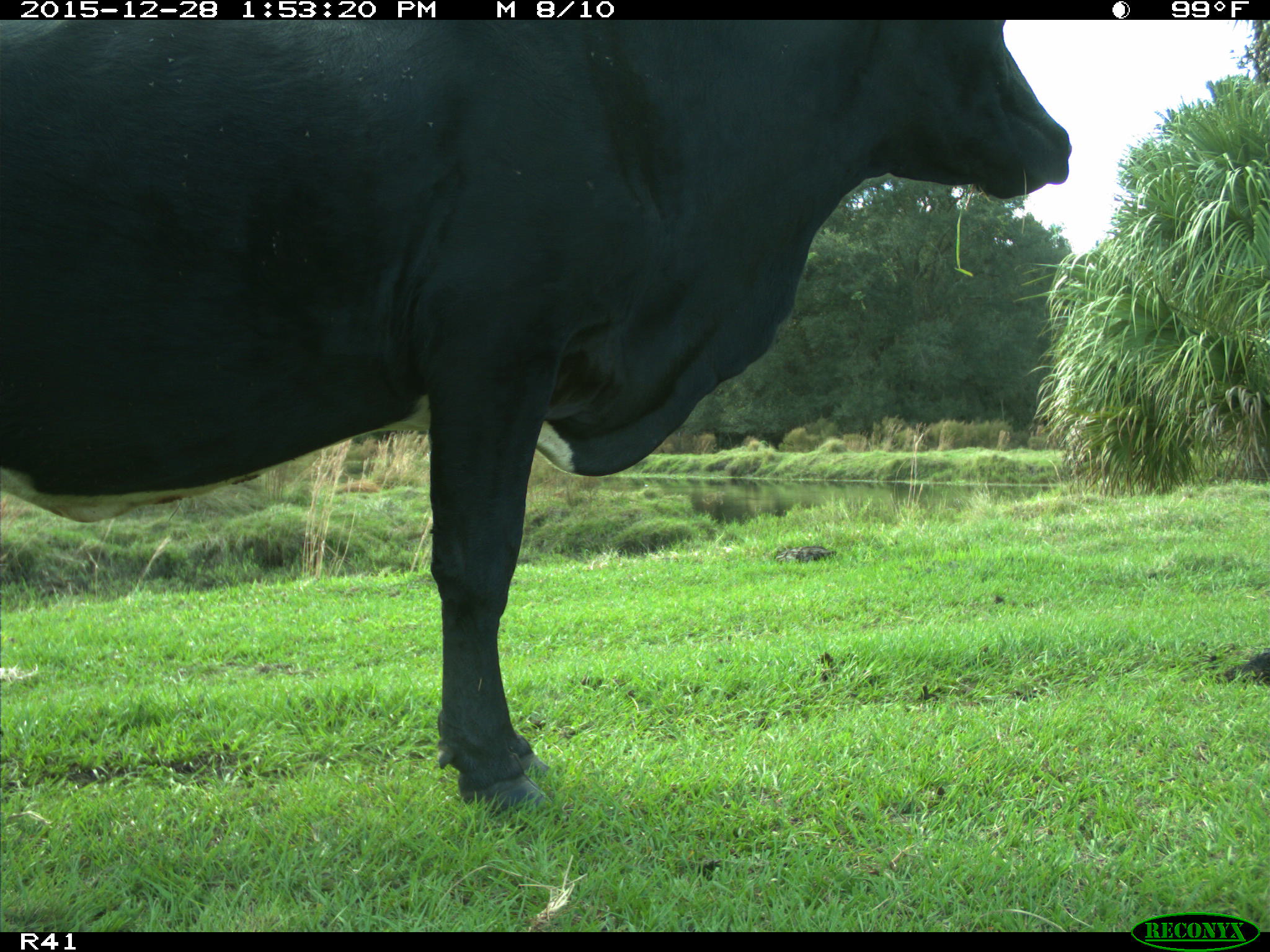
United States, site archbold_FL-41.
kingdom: Animalia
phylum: Chordata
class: Mammalia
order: Artiodactyla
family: Bovidae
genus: Bos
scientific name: Bos taurus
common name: domestic cow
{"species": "Bos taurus (domestic cow)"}